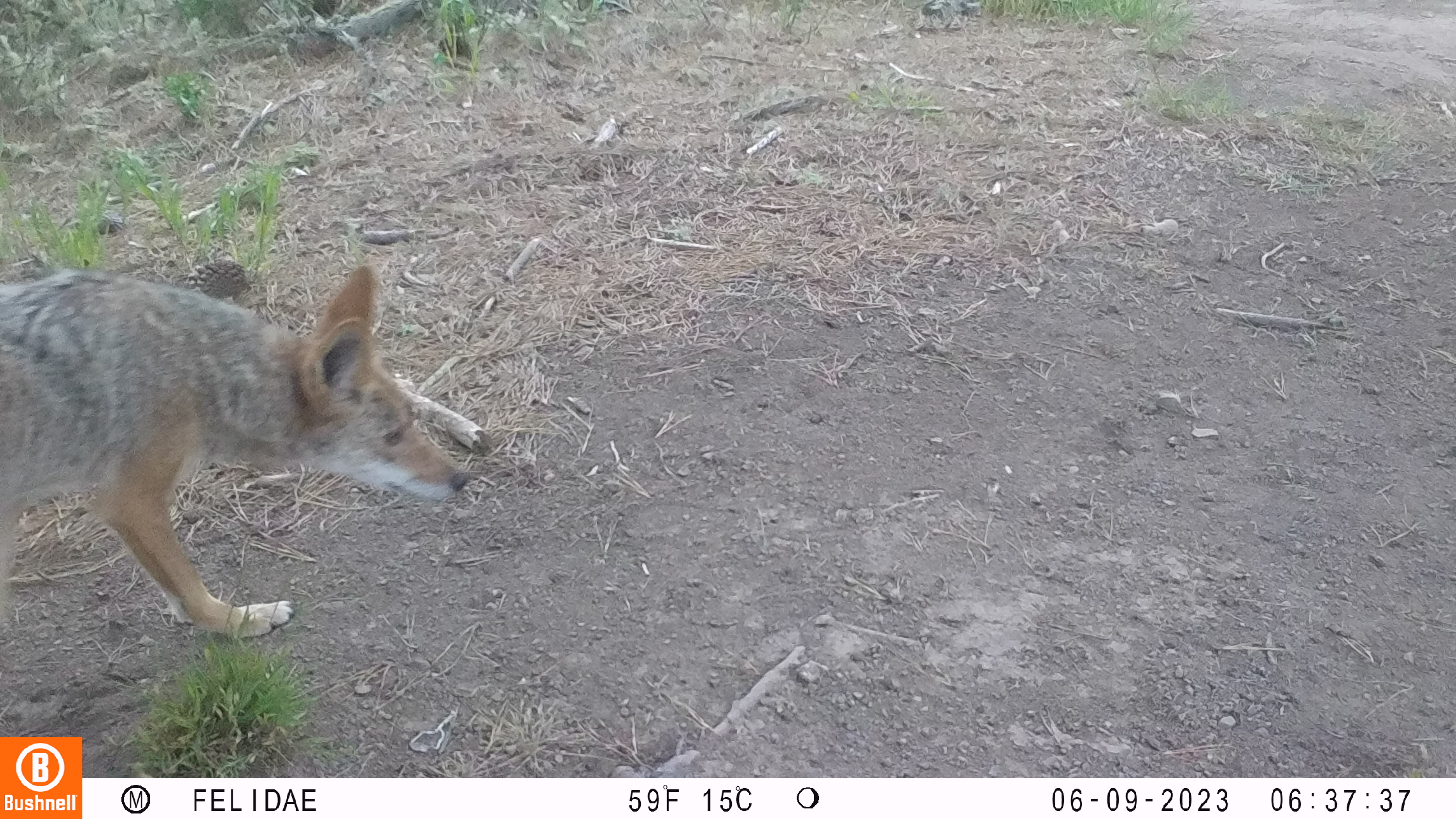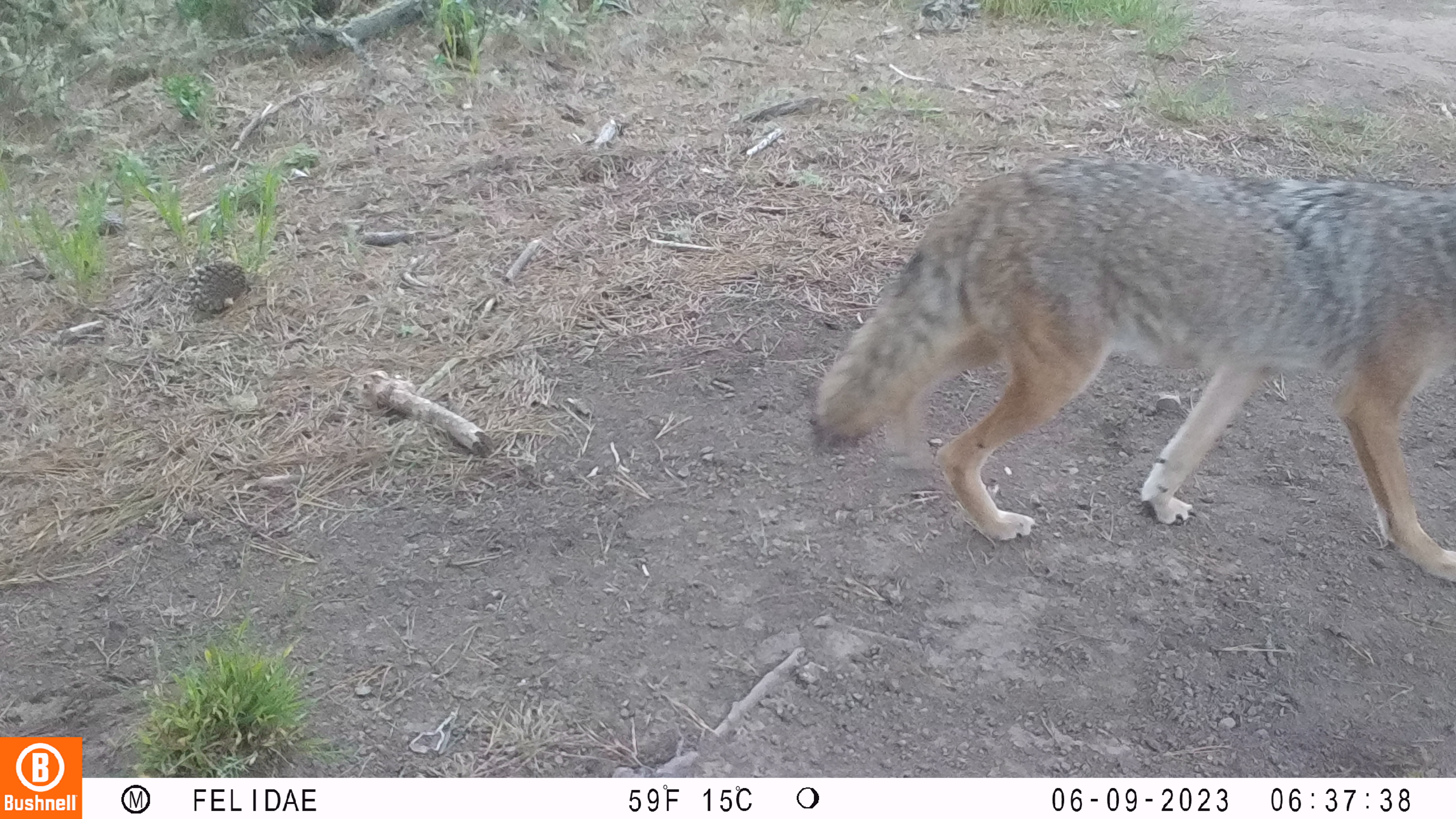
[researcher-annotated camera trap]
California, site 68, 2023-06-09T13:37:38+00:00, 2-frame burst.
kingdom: Animalia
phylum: Chordata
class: Mammalia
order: Carnivora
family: Canidae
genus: Canis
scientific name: Canis latrans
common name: coyote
Coyote (Canis latrans).